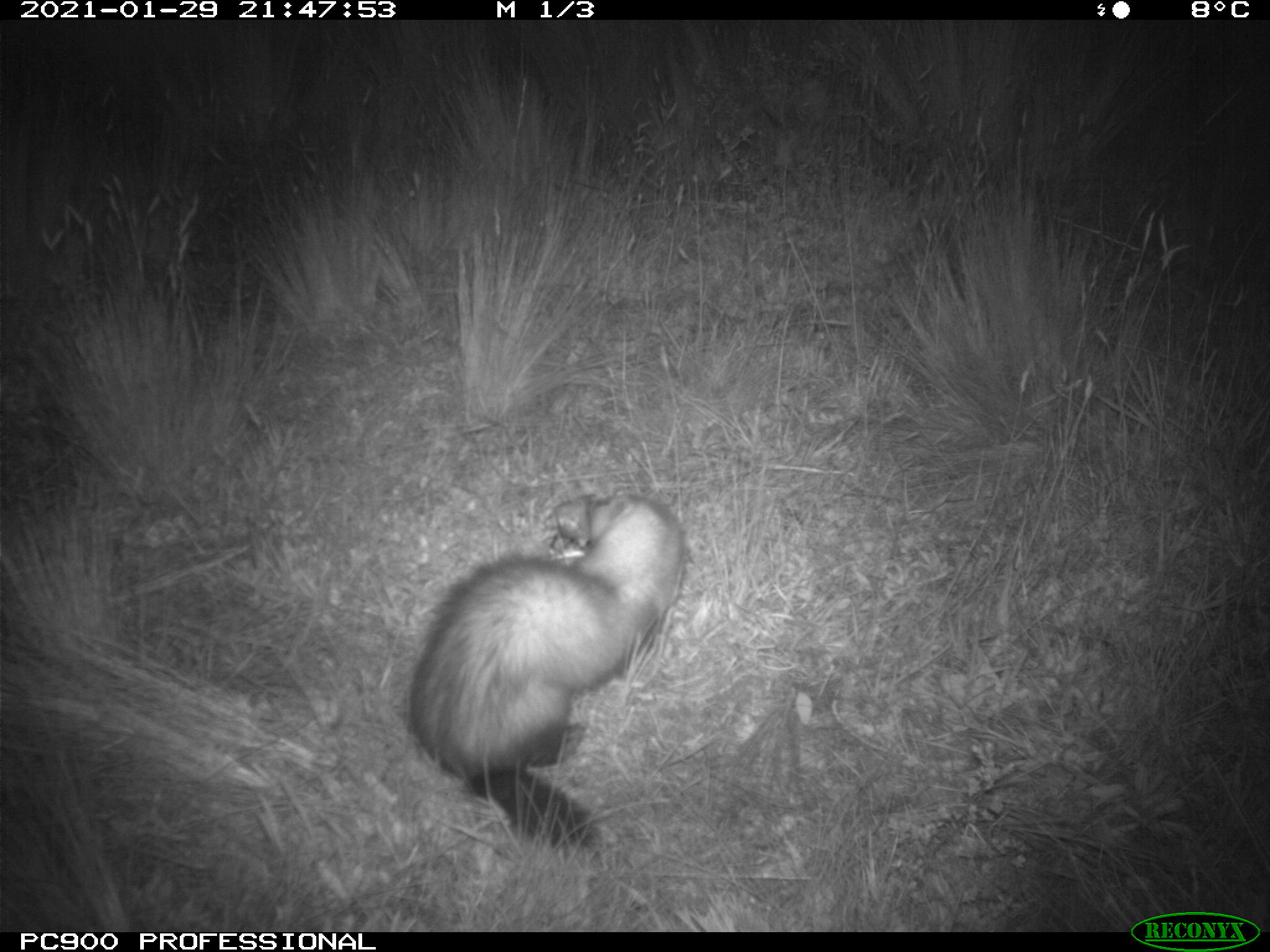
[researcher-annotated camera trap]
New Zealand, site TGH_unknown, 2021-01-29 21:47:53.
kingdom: Animalia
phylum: Chordata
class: Mammalia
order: Carnivora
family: Mustelidae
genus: Mustela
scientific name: Mustela furo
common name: ferret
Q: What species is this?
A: Ferret (Mustela furo).